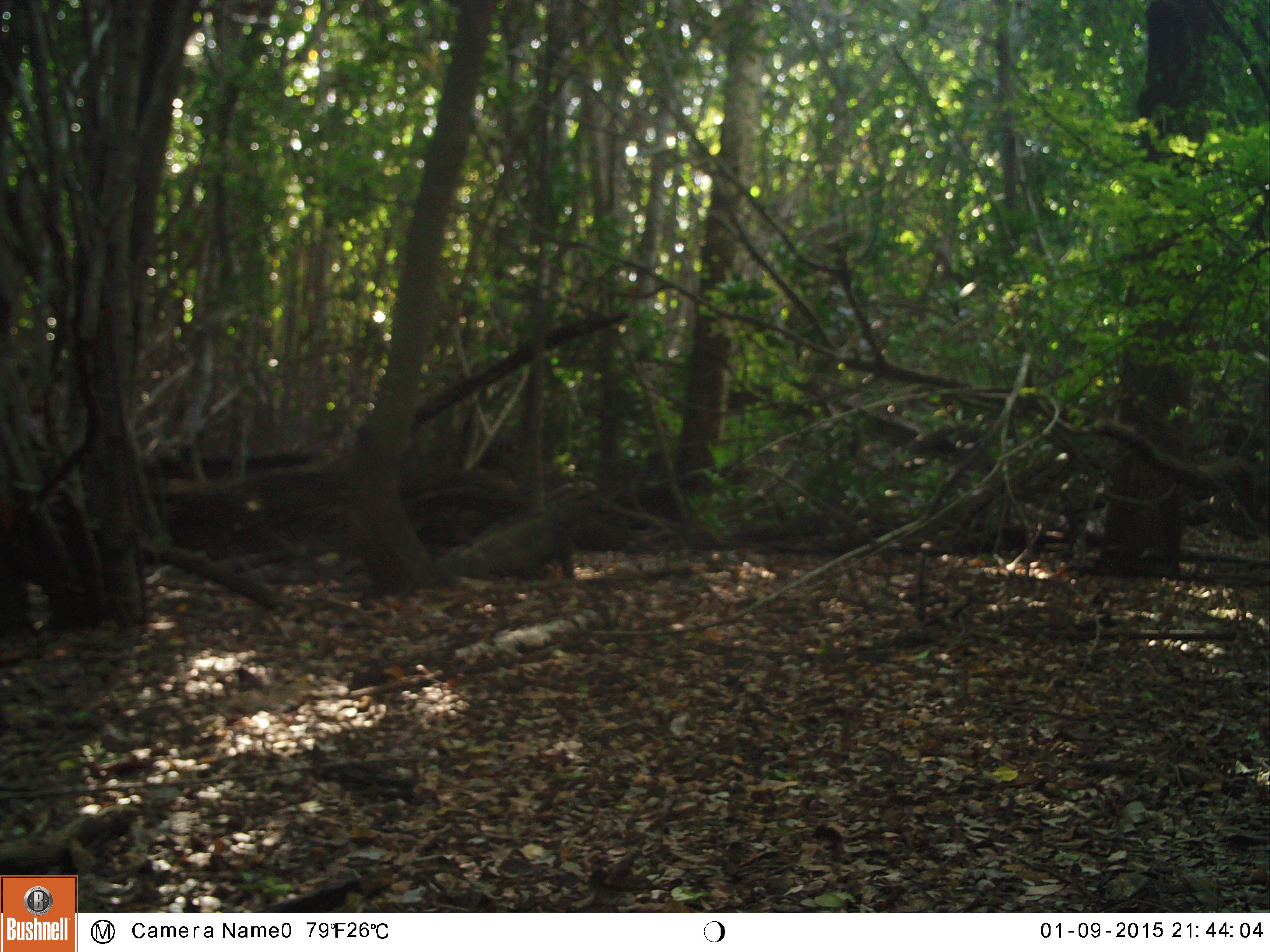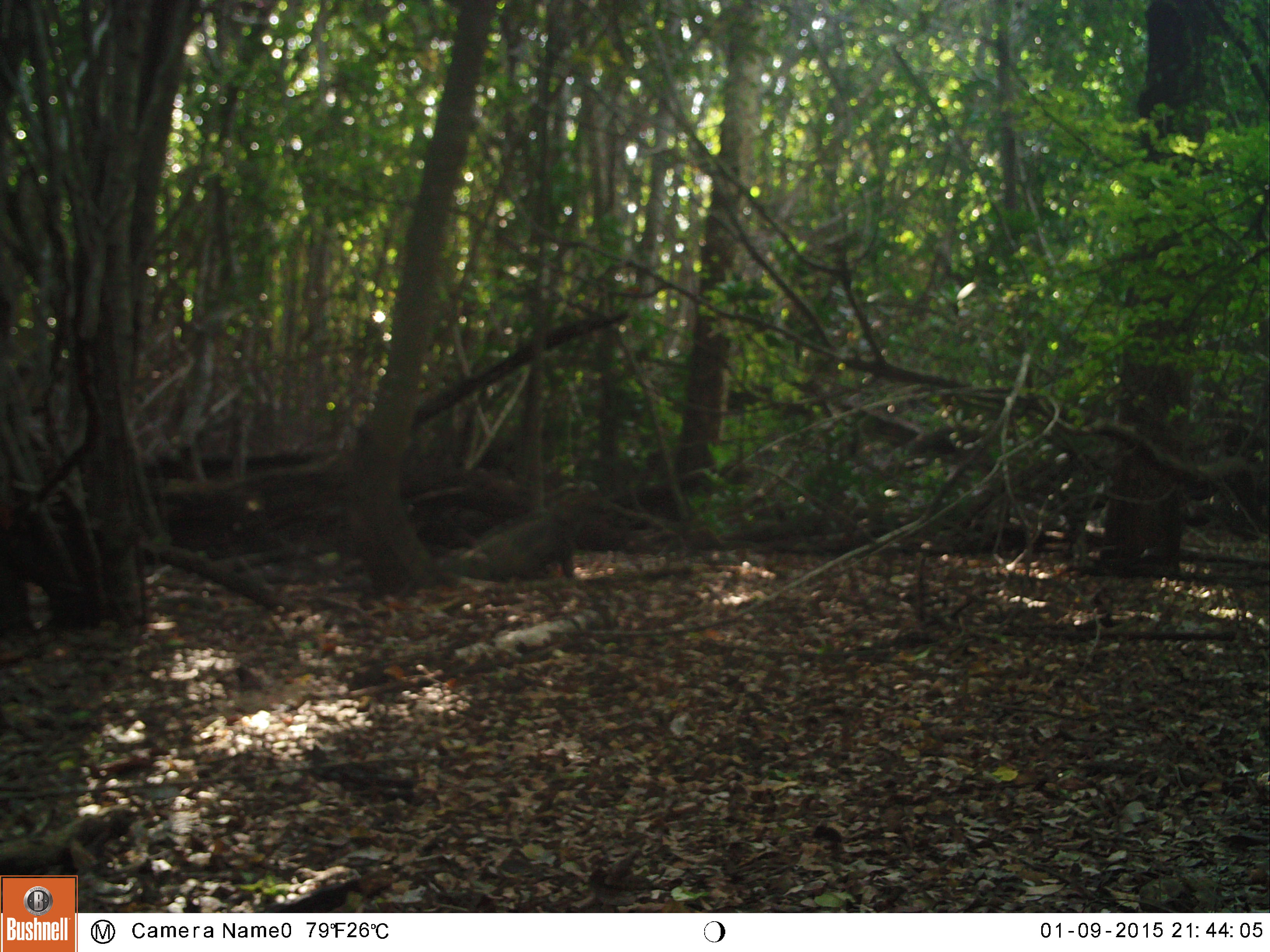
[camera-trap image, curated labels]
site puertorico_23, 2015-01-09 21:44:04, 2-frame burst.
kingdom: Animalia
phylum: Chordata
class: Reptilia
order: Squamata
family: Iguanidae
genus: Iguana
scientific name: Iguana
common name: typical iguanas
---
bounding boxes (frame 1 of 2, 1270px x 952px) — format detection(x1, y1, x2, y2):
iguana: detection(447, 495, 652, 584)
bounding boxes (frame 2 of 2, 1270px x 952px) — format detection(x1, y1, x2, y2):
iguana: detection(445, 499, 644, 584)